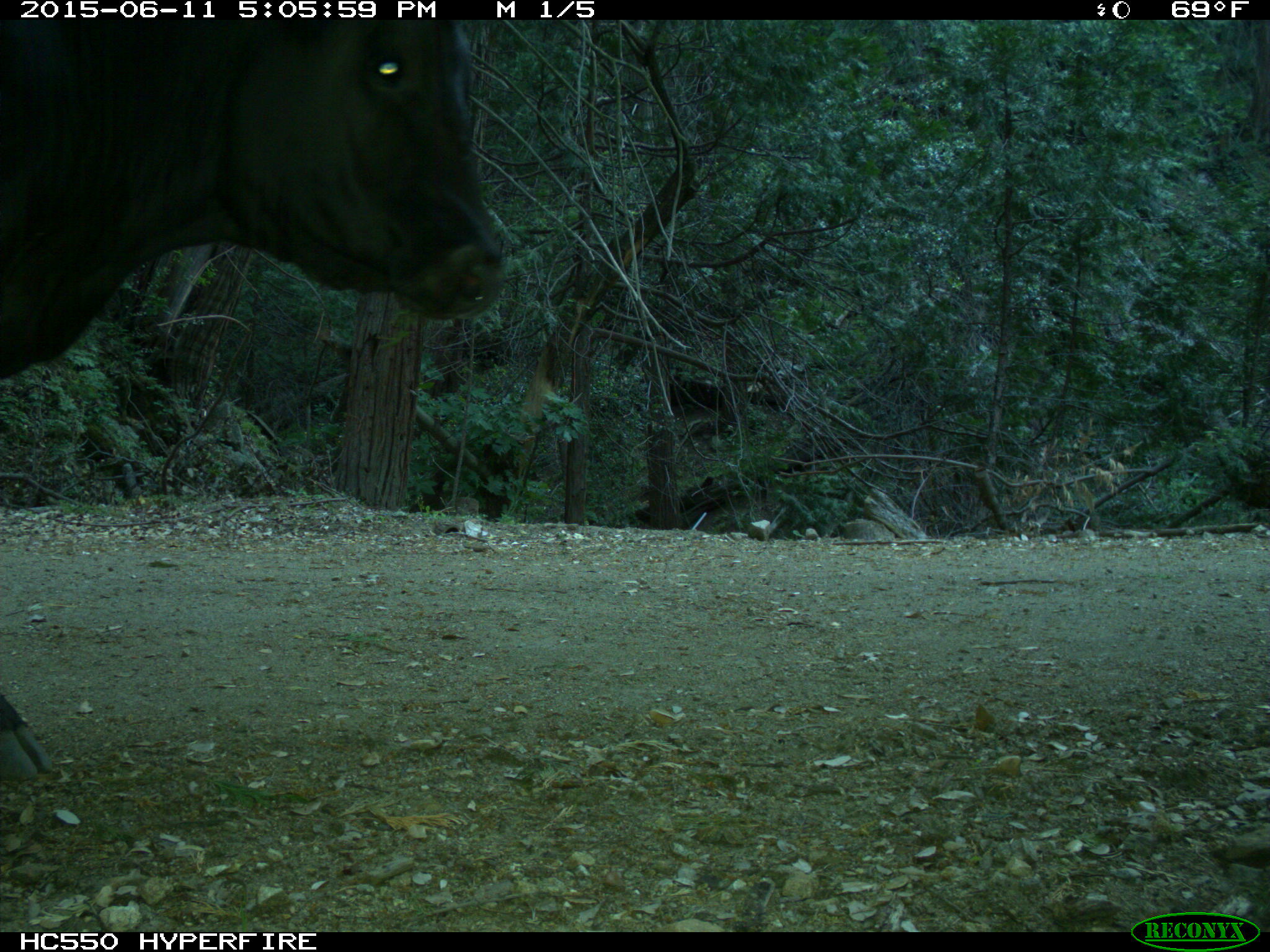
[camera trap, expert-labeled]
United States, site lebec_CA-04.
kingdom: Animalia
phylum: Chordata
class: Mammalia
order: Artiodactyla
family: Bovidae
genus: Bos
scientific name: Bos taurus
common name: domestic cow